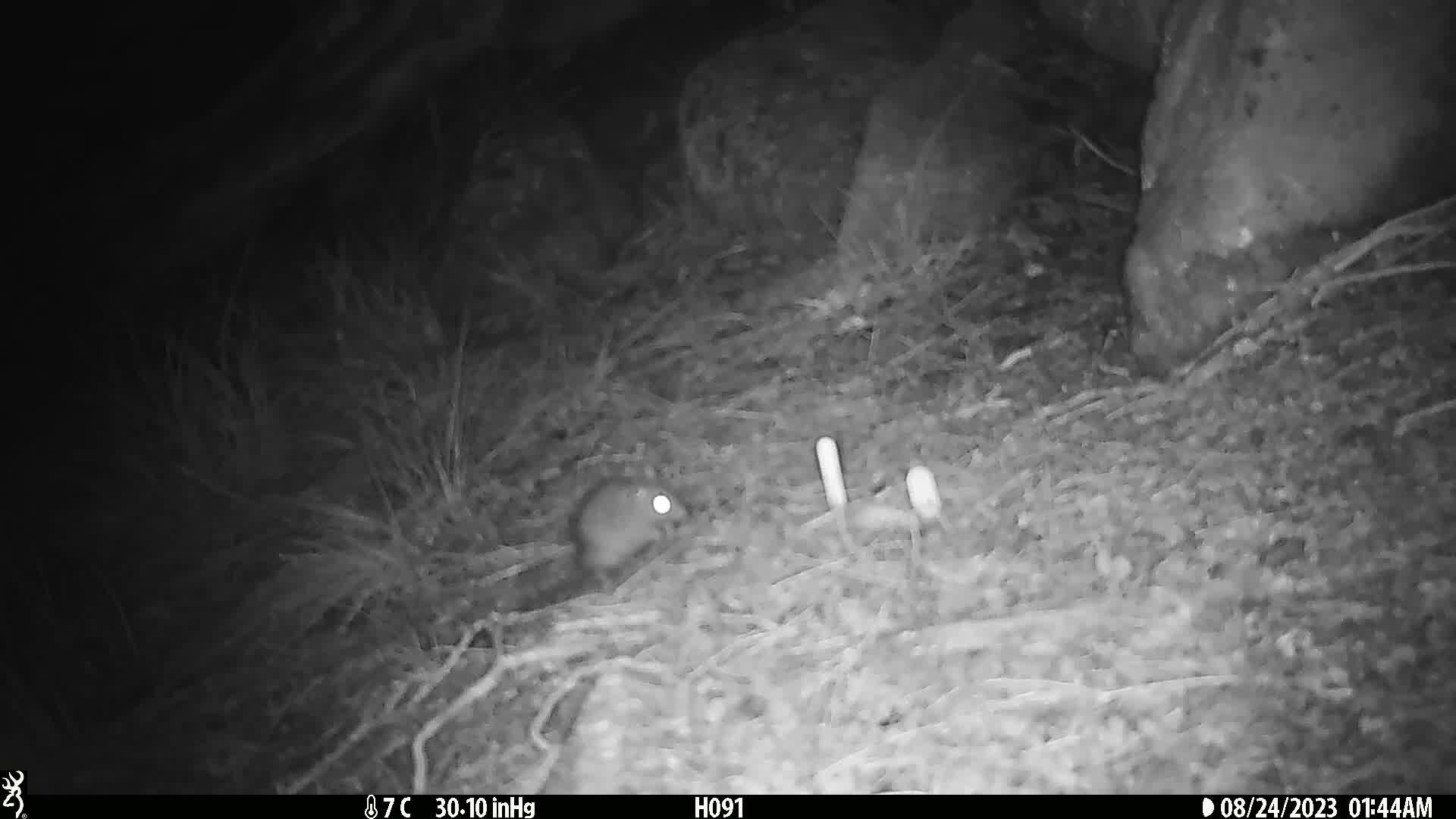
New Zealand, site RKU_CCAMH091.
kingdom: Animalia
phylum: Chordata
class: Mammalia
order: Rodentia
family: Muridae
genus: Rattus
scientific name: Rattus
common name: rat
Rat (Rattus).